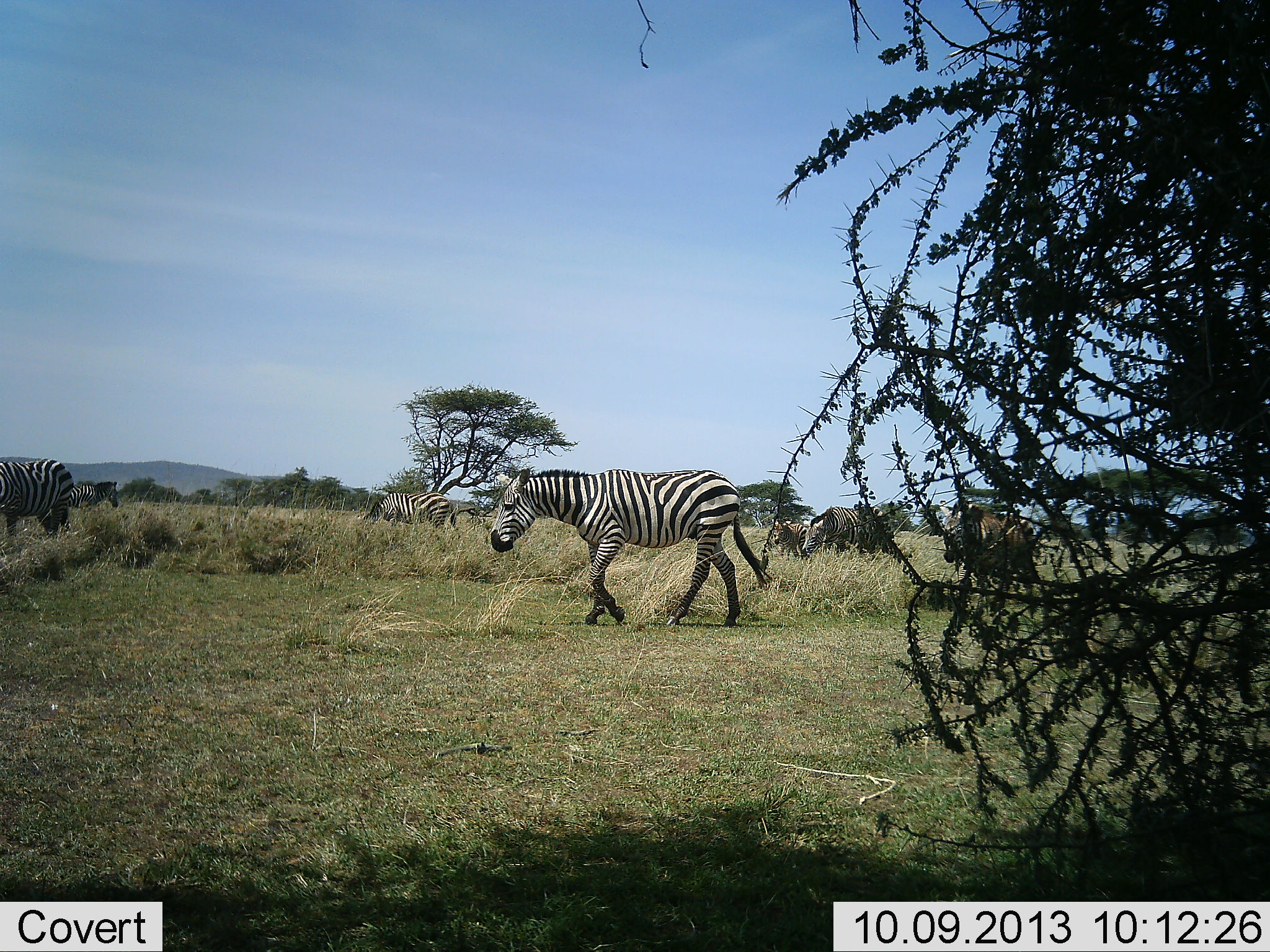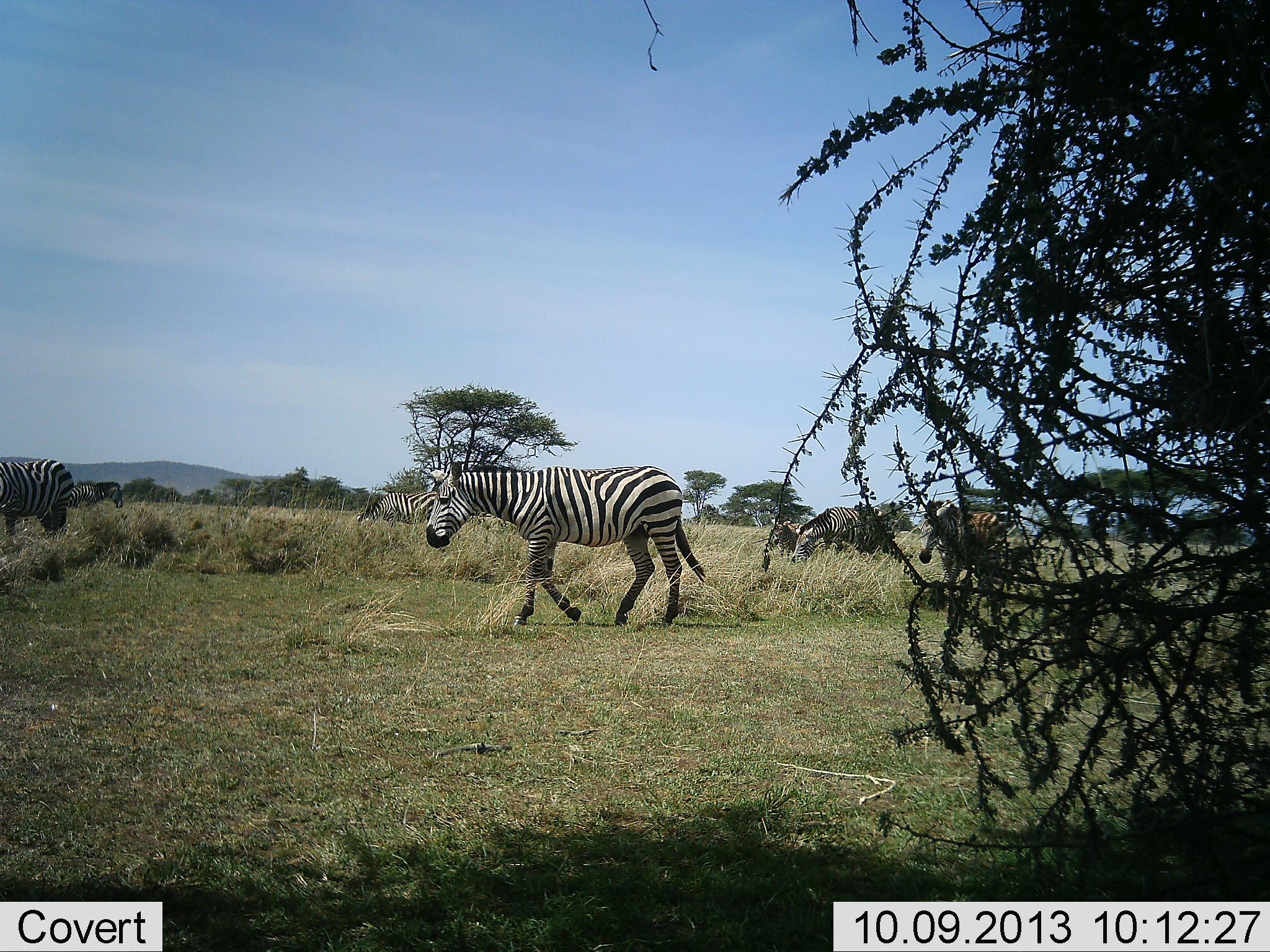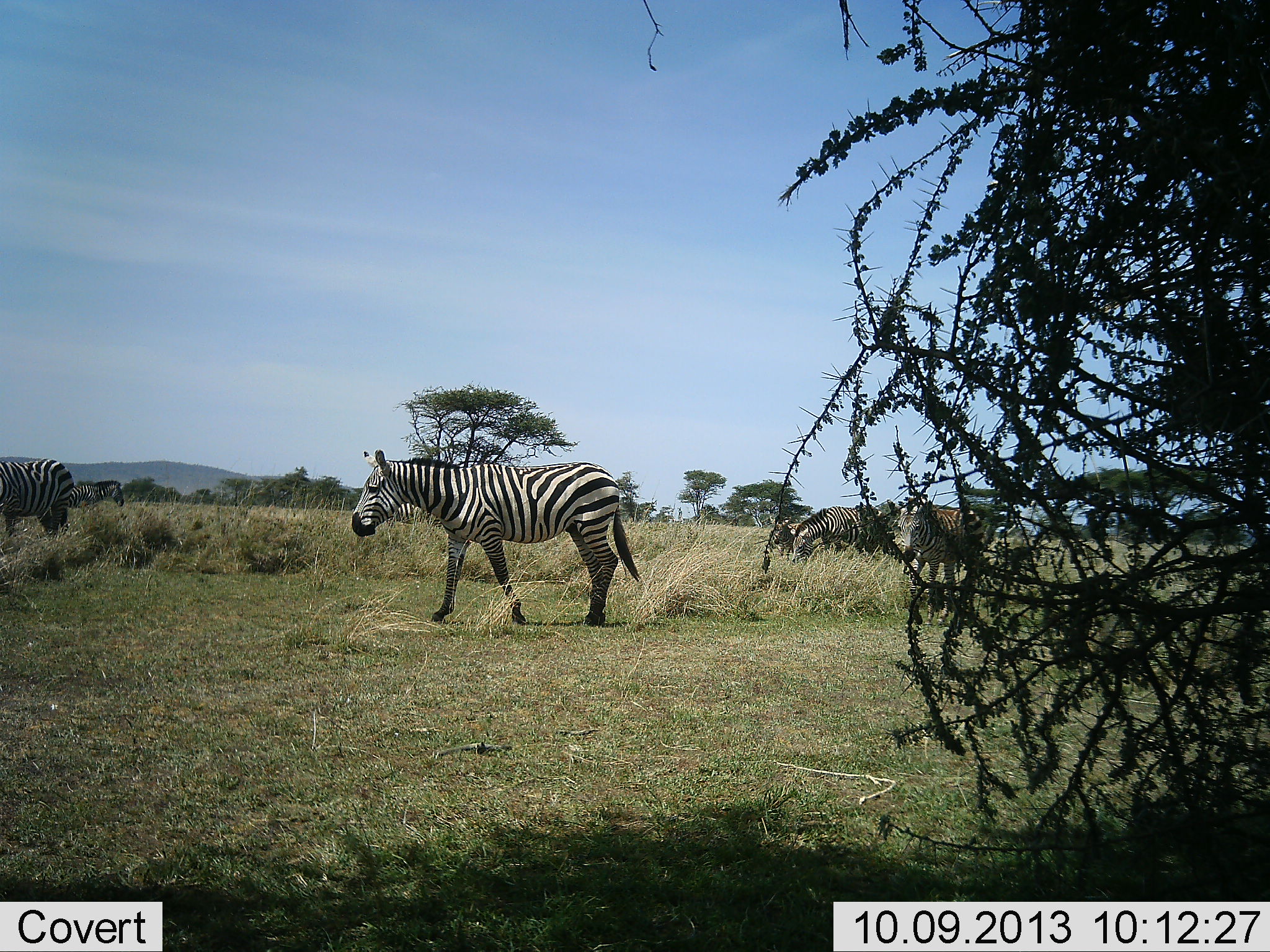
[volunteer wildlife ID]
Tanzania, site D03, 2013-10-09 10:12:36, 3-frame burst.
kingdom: Animalia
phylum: Chordata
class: Mammalia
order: Perissodactyla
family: Equidae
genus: Equus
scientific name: Equus quagga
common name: plains zebra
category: zebra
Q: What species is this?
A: Zebra (plains zebra) (Equus quagga).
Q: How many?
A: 7.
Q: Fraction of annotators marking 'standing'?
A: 56%.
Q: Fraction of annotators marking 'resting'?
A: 0%.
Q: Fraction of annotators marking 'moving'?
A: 89%.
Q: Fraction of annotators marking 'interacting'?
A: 11%.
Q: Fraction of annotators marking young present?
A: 6%.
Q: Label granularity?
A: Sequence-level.